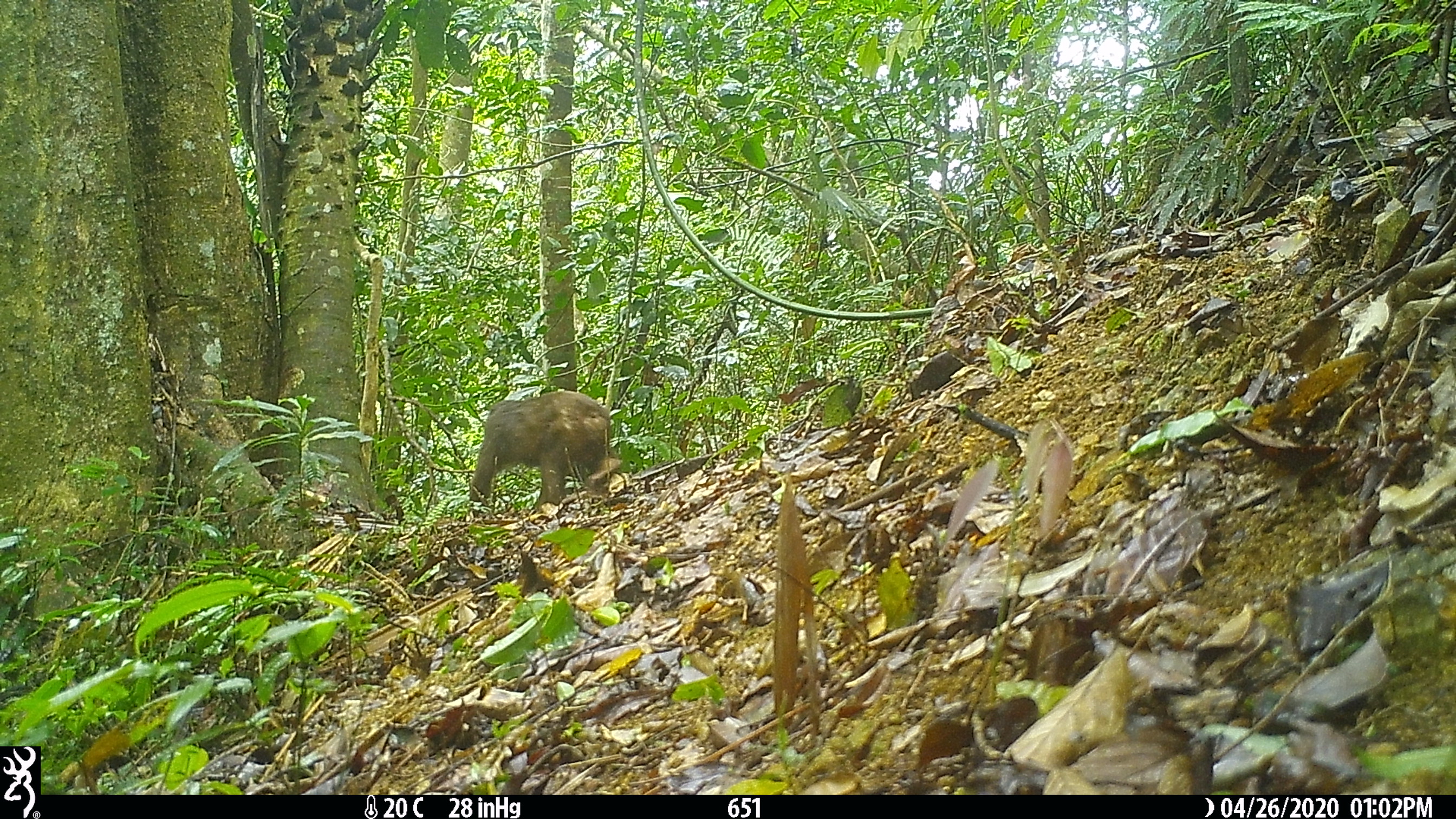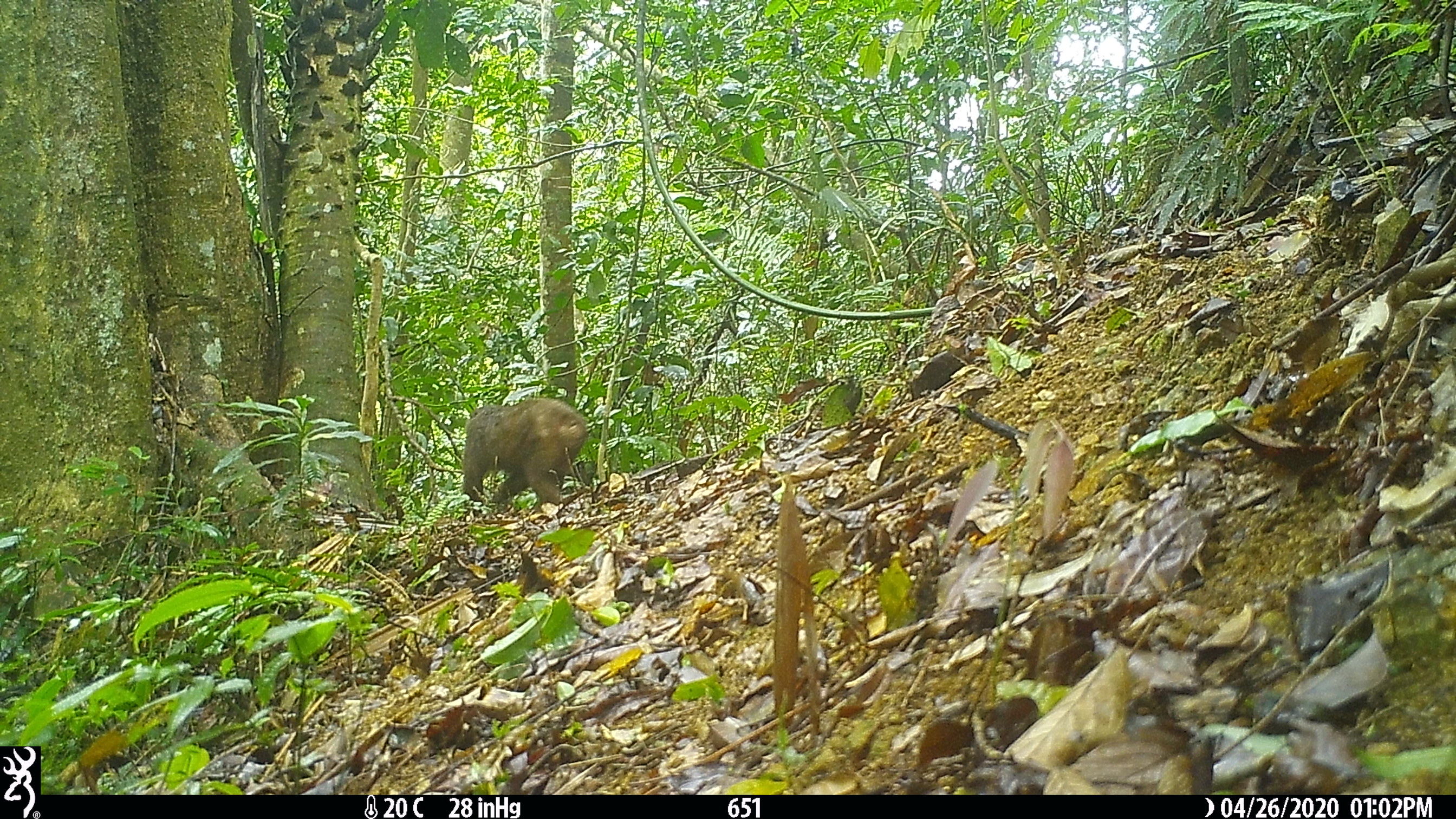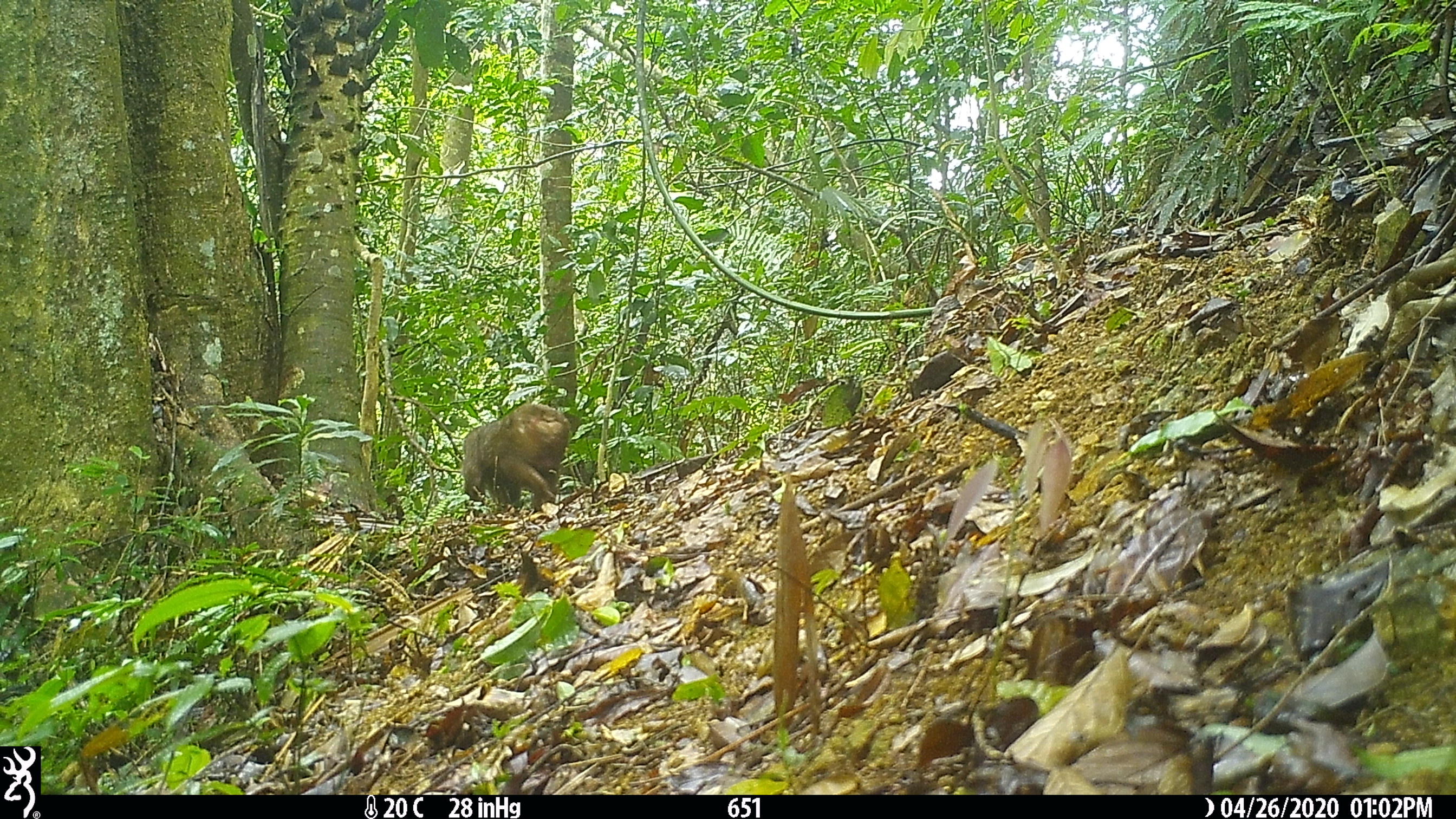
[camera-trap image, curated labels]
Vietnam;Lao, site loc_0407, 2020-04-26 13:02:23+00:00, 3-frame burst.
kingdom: Animalia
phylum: Chordata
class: Mammalia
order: Primates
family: Cercopithecidae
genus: Macaca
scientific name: Macaca arctoides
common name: stump-tailed macaque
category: stump tailed macaque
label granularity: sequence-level